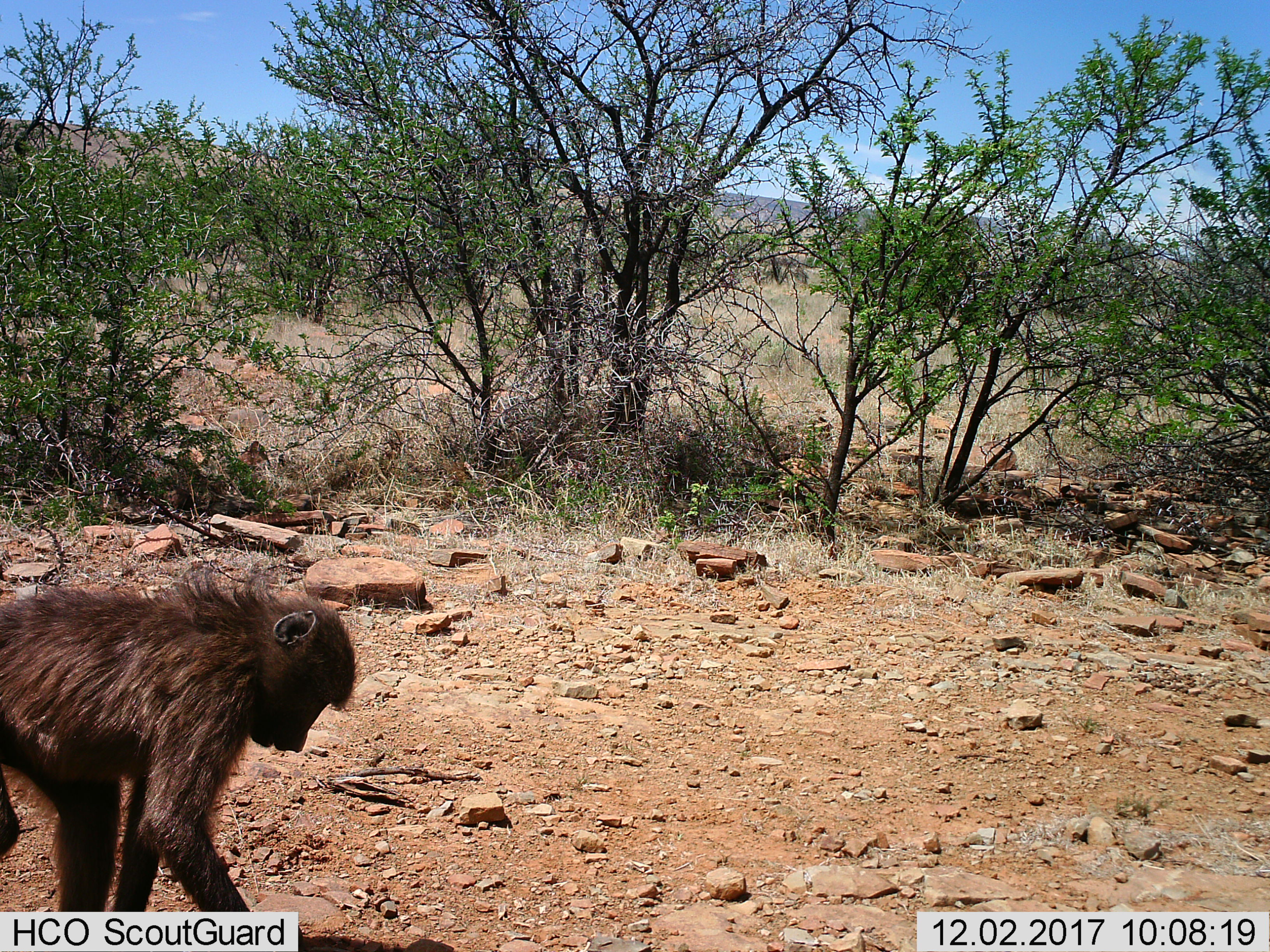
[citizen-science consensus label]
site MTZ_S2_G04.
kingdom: Animalia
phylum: Chordata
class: Mammalia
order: Primates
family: Cercopithecidae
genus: Papio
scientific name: Papio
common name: baboon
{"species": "baboon (Papio)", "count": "1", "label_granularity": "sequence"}